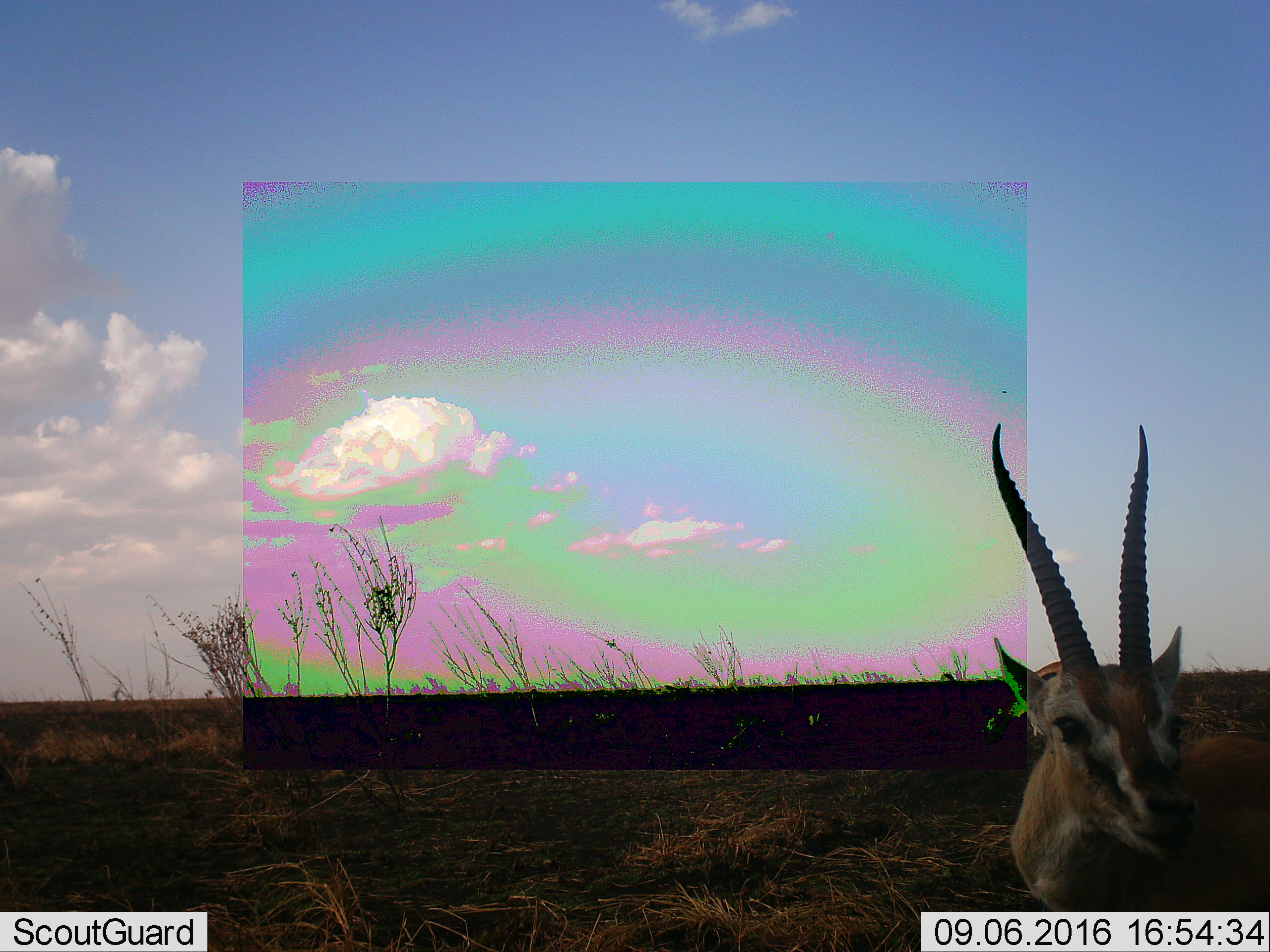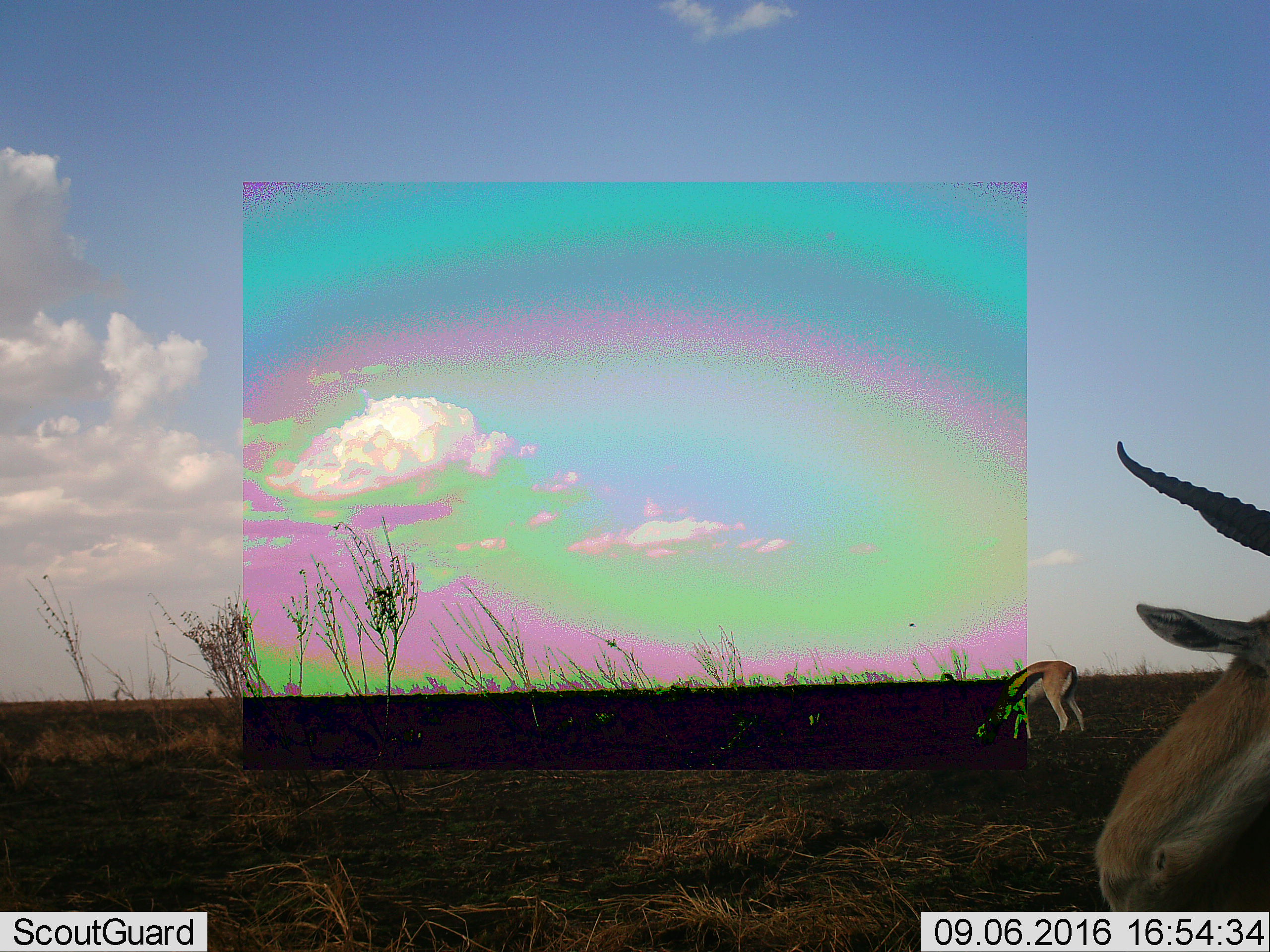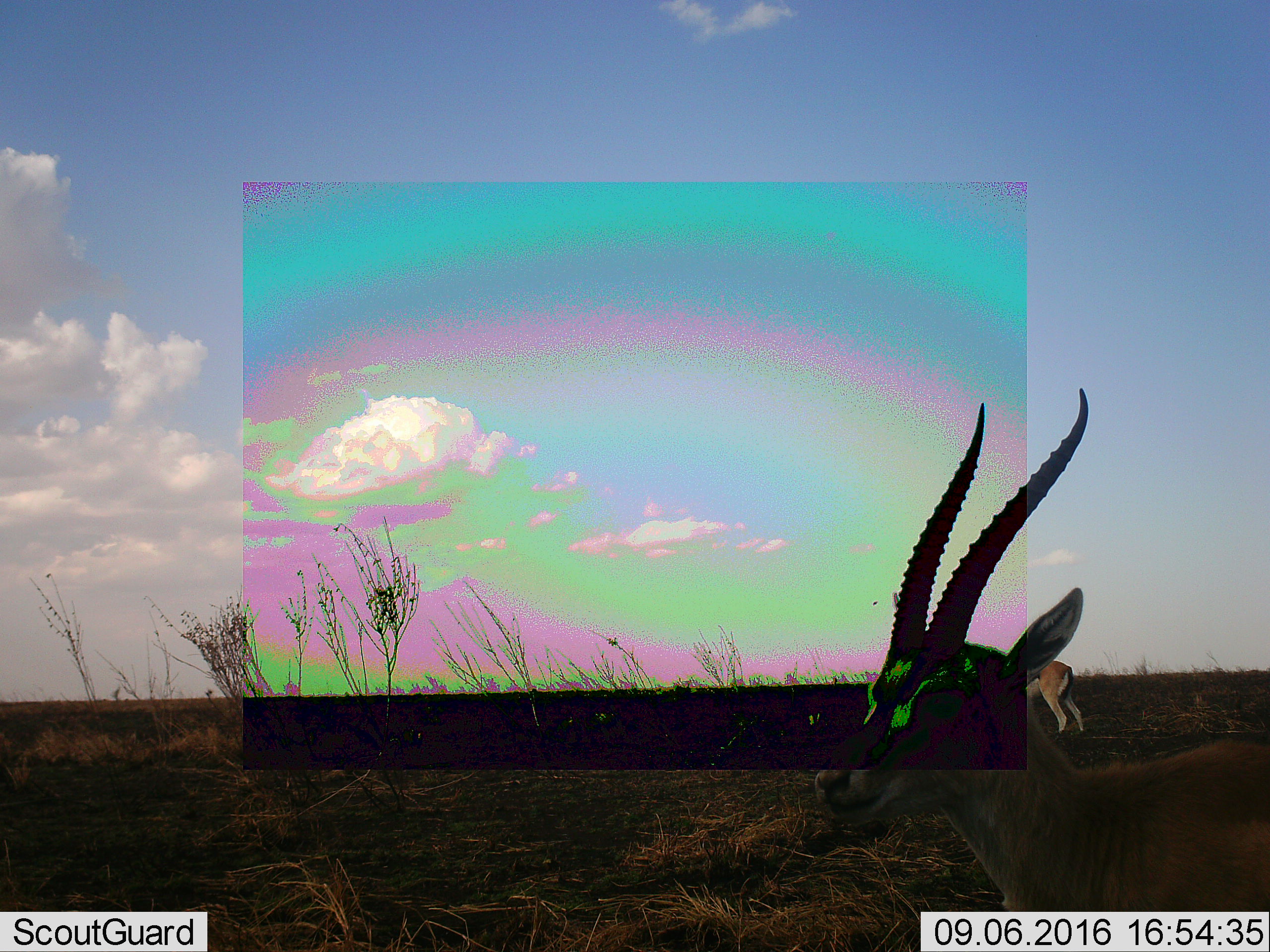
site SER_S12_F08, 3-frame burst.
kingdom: Animalia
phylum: Chordata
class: Mammalia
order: Artiodactyla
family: Bovidae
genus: Eudorcas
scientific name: Eudorcas thomsonii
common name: thomson's gazelle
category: gazellethomsons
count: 1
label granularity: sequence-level